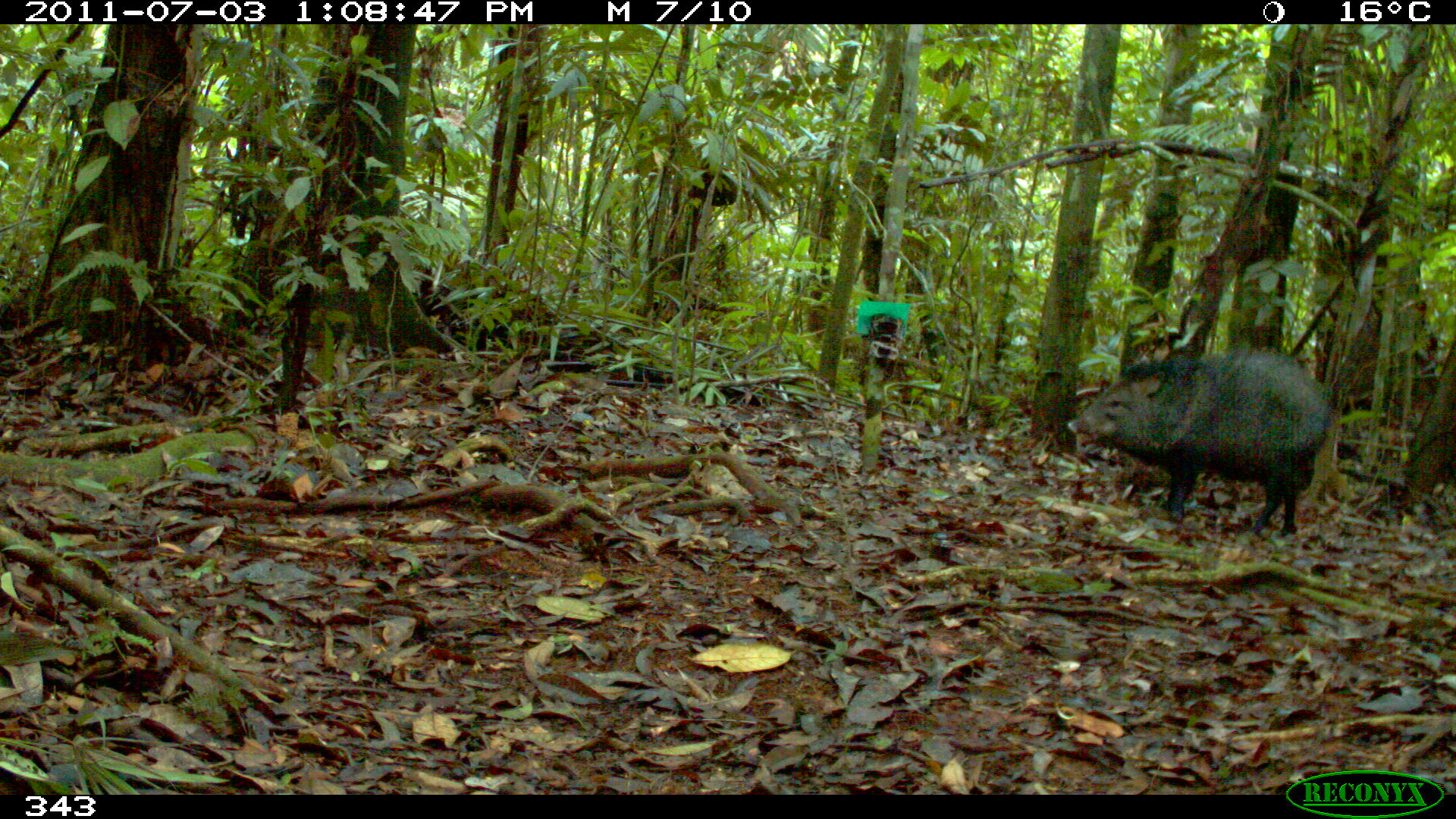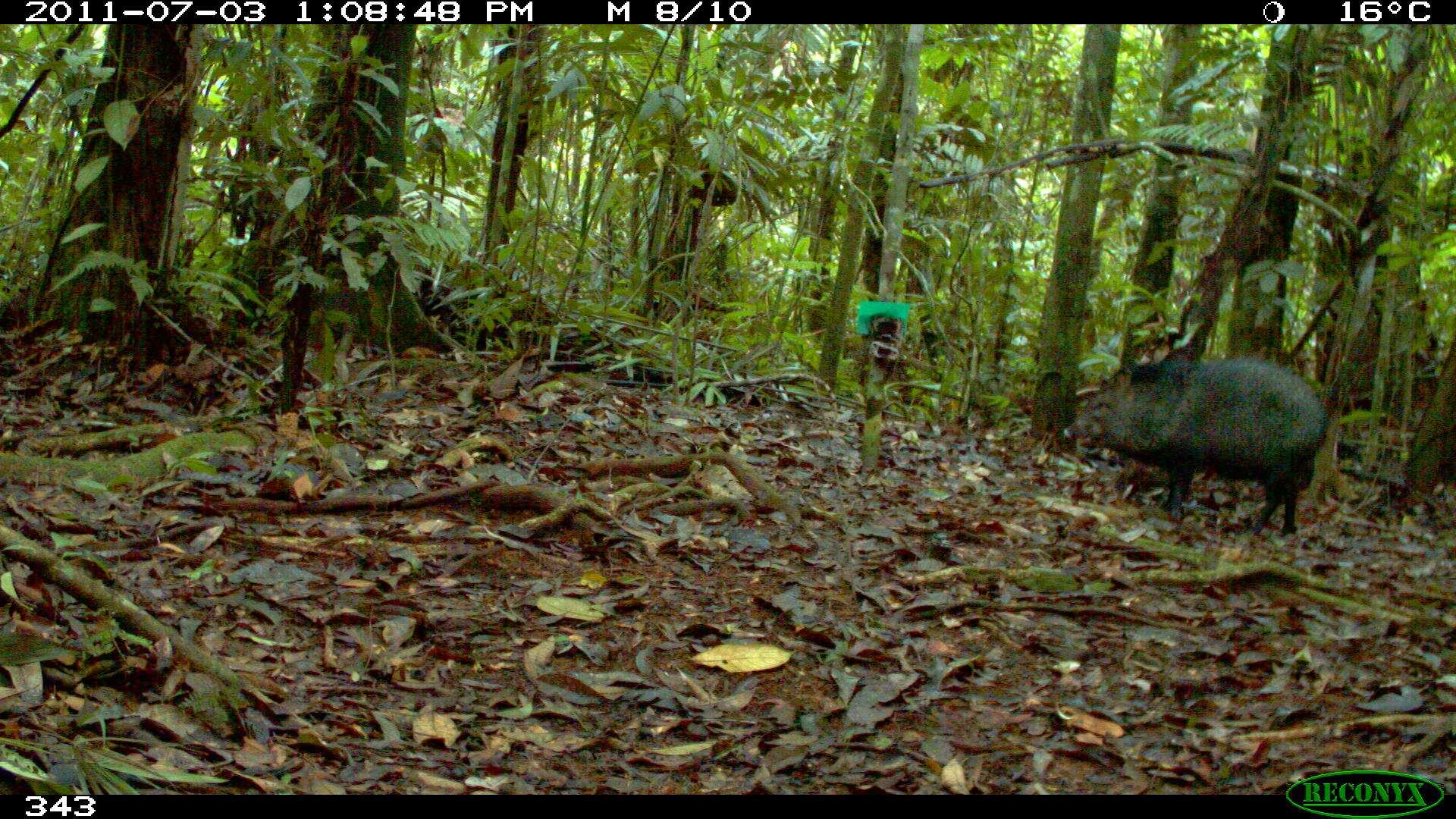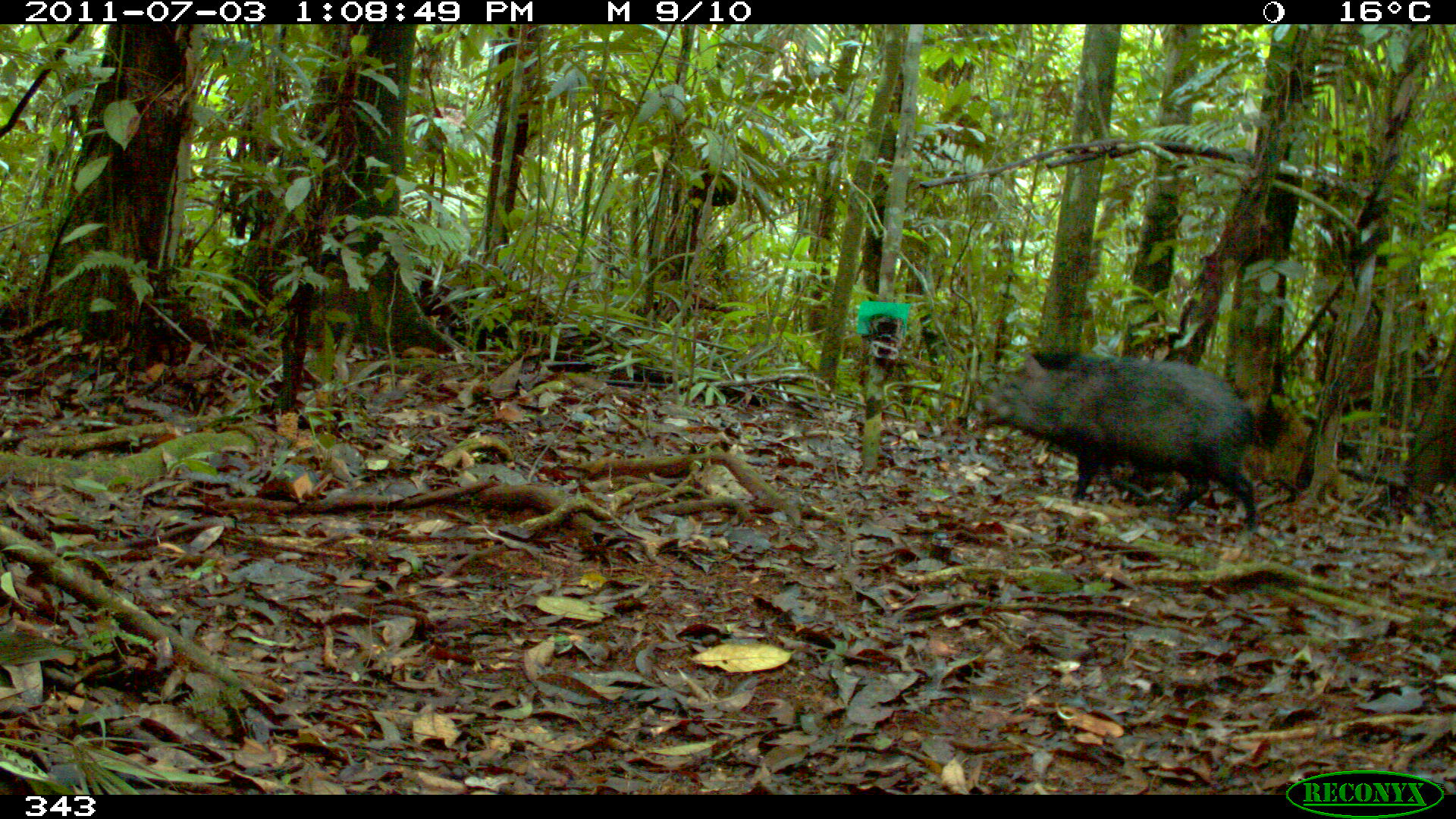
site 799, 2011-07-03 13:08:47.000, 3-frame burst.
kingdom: Animalia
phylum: Chordata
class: Mammalia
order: Artiodactyla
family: Tayassuidae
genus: Pecari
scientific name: Pecari tajacu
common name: collared peccary